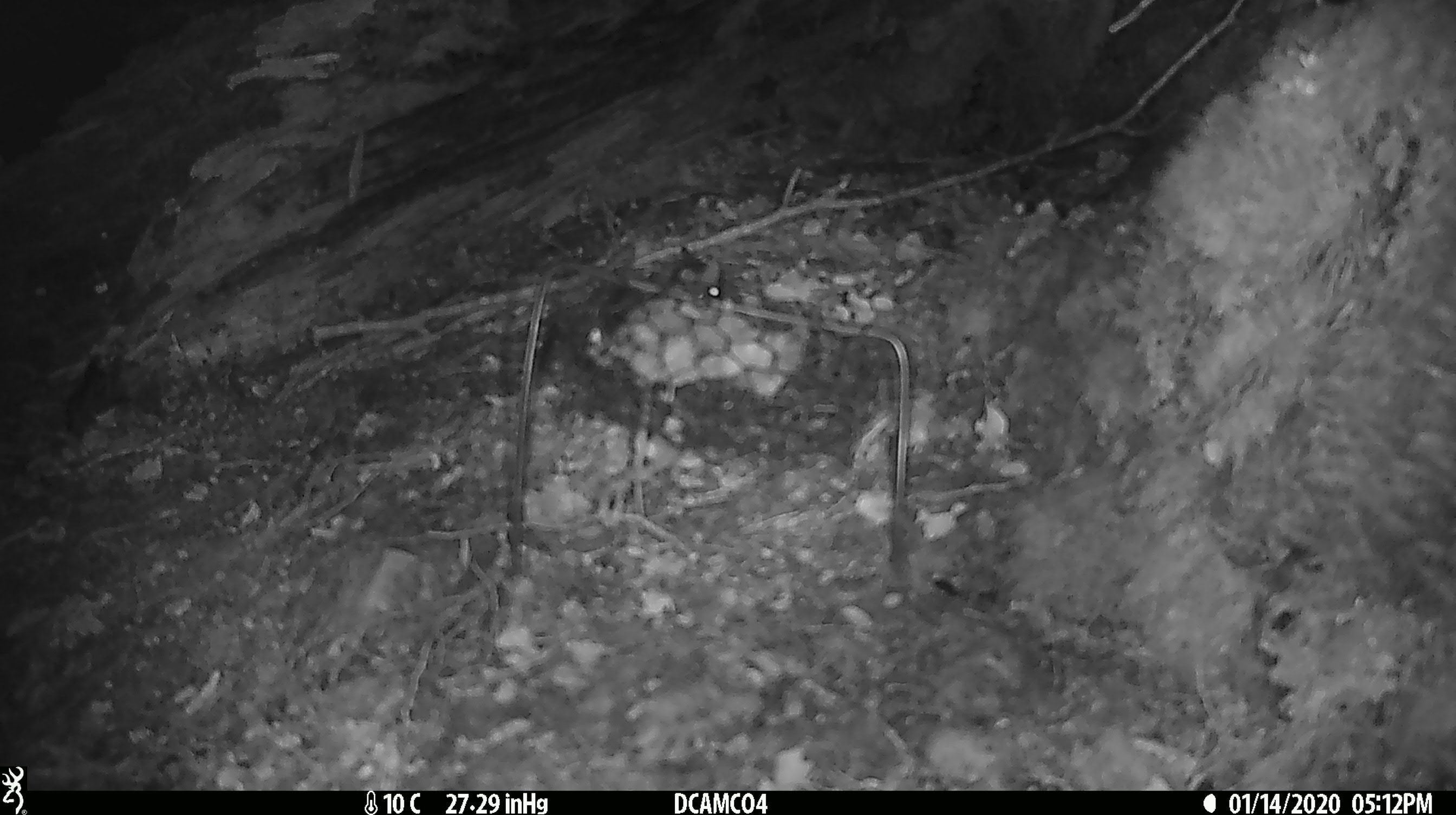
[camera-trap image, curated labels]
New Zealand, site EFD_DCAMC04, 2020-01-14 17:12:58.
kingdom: Animalia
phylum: Chordata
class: Mammalia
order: Rodentia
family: Muridae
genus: Mus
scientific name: Mus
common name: mouse